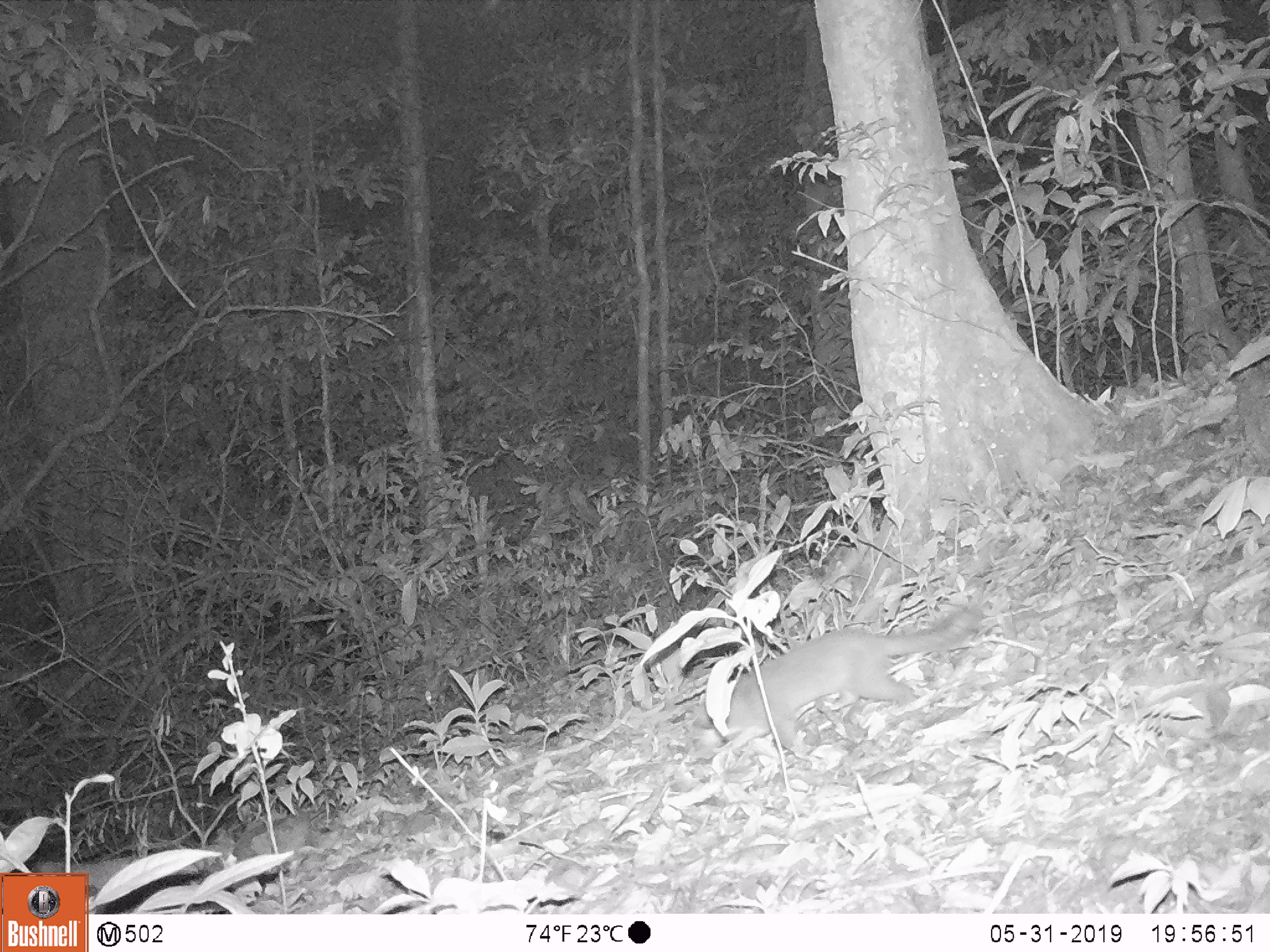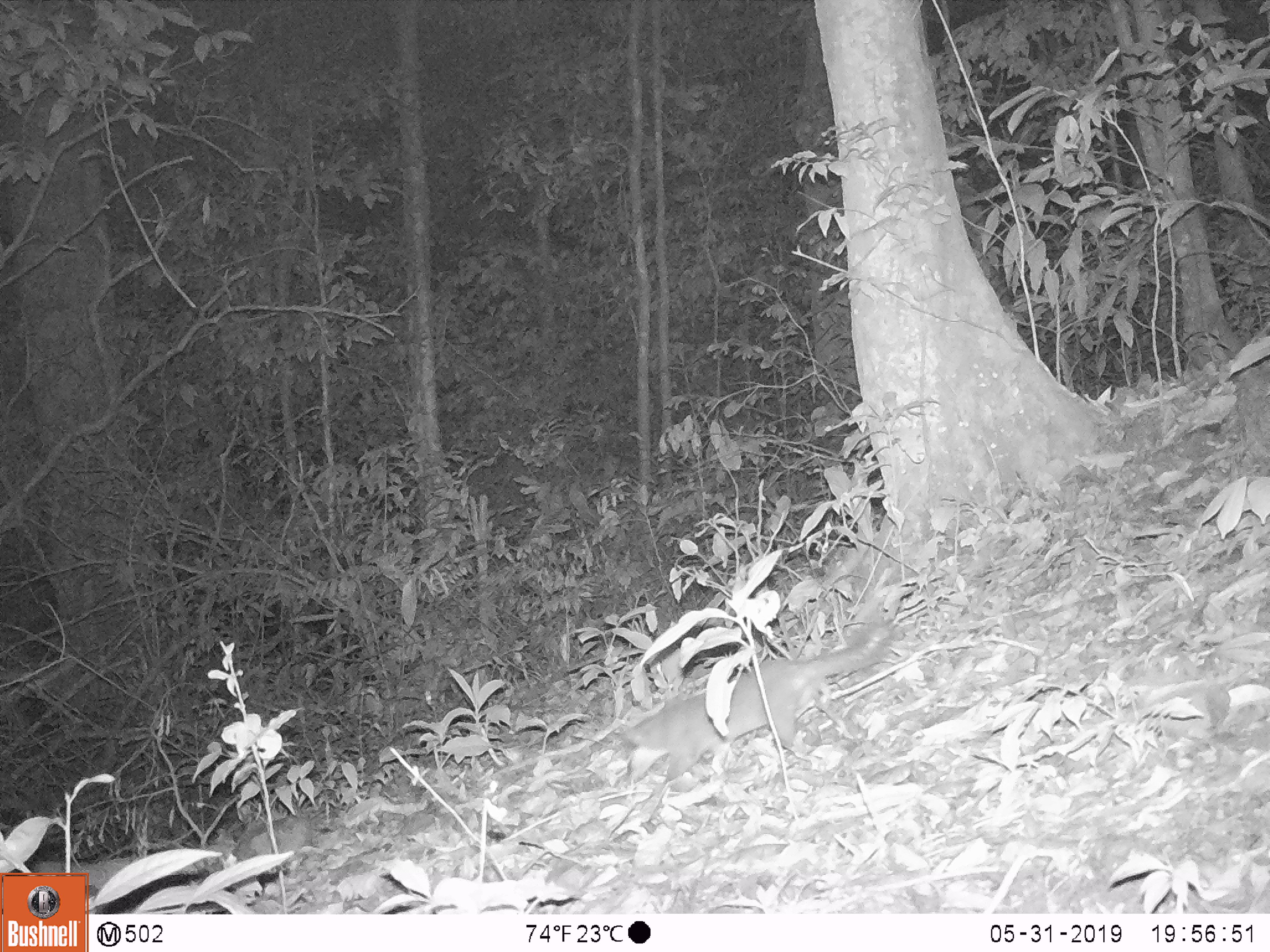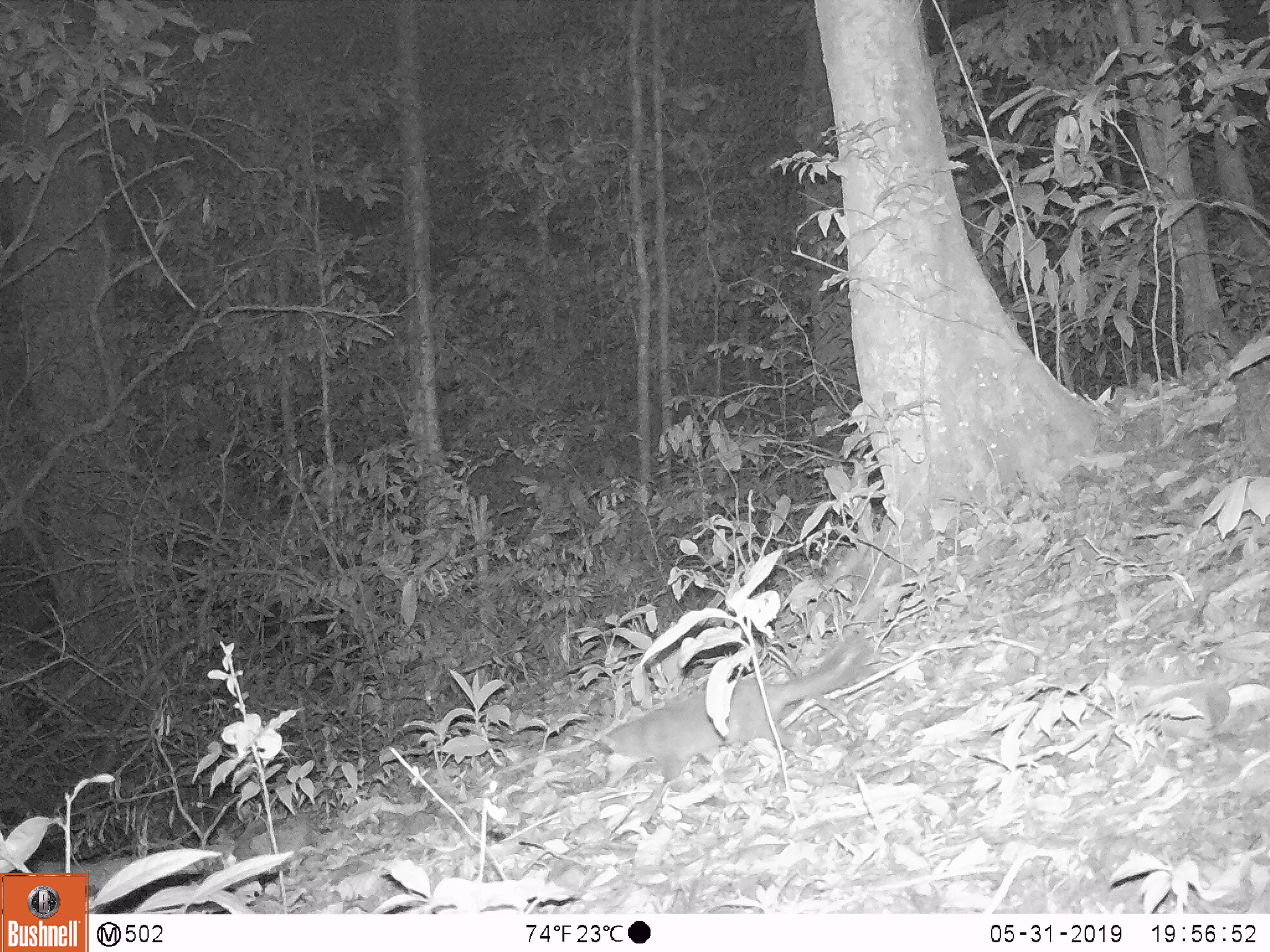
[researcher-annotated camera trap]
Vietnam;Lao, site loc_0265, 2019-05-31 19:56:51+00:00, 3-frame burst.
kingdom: Animalia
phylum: Chordata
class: Mammalia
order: Carnivora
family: Mustelidae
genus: Melogale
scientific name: Melogale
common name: ferret badger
Ferret badger (Melogale). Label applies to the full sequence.